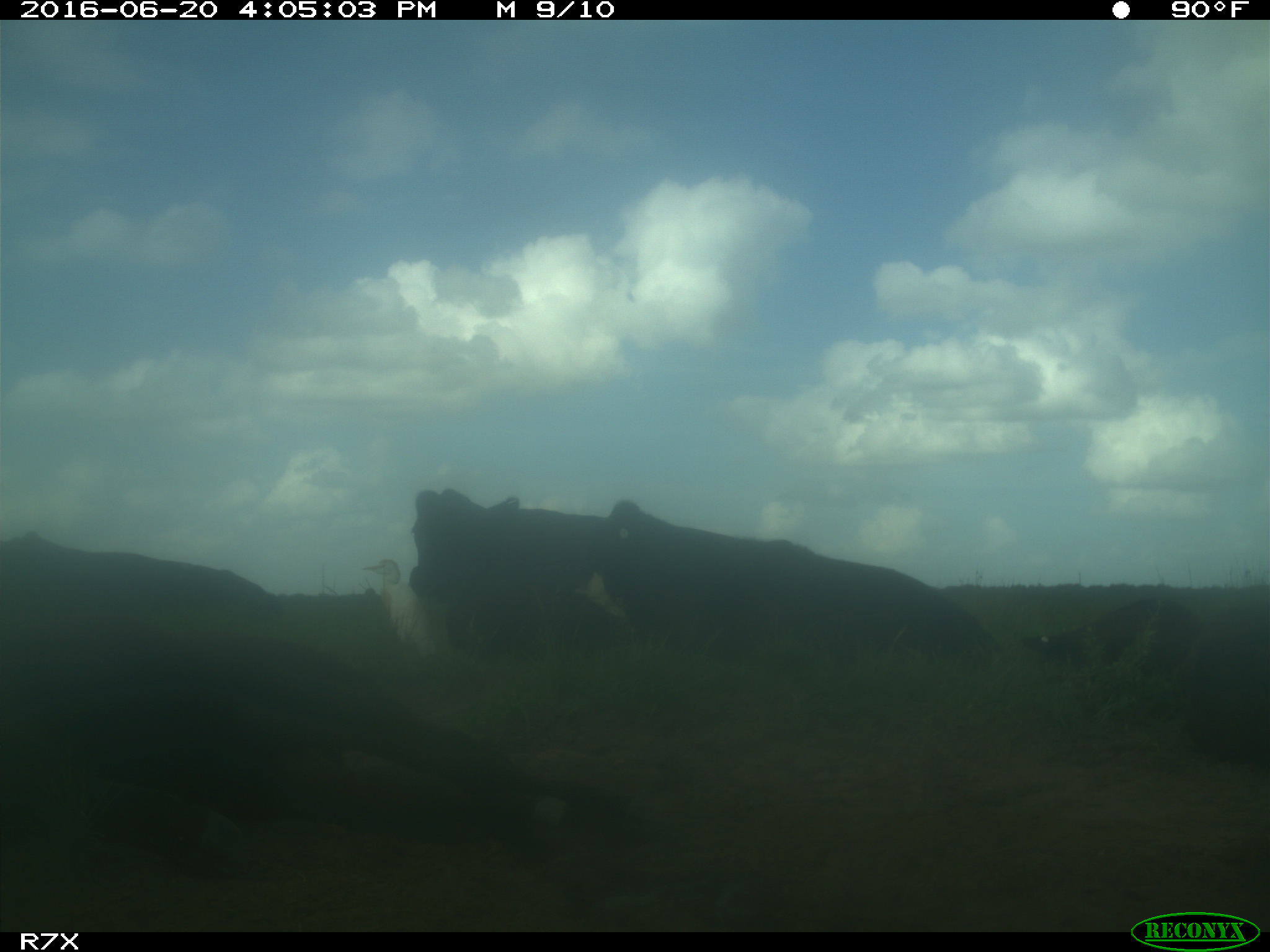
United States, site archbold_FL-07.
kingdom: Animalia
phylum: Chordata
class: Mammalia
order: Artiodactyla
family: Bovidae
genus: Bos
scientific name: Bos taurus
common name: domestic cow